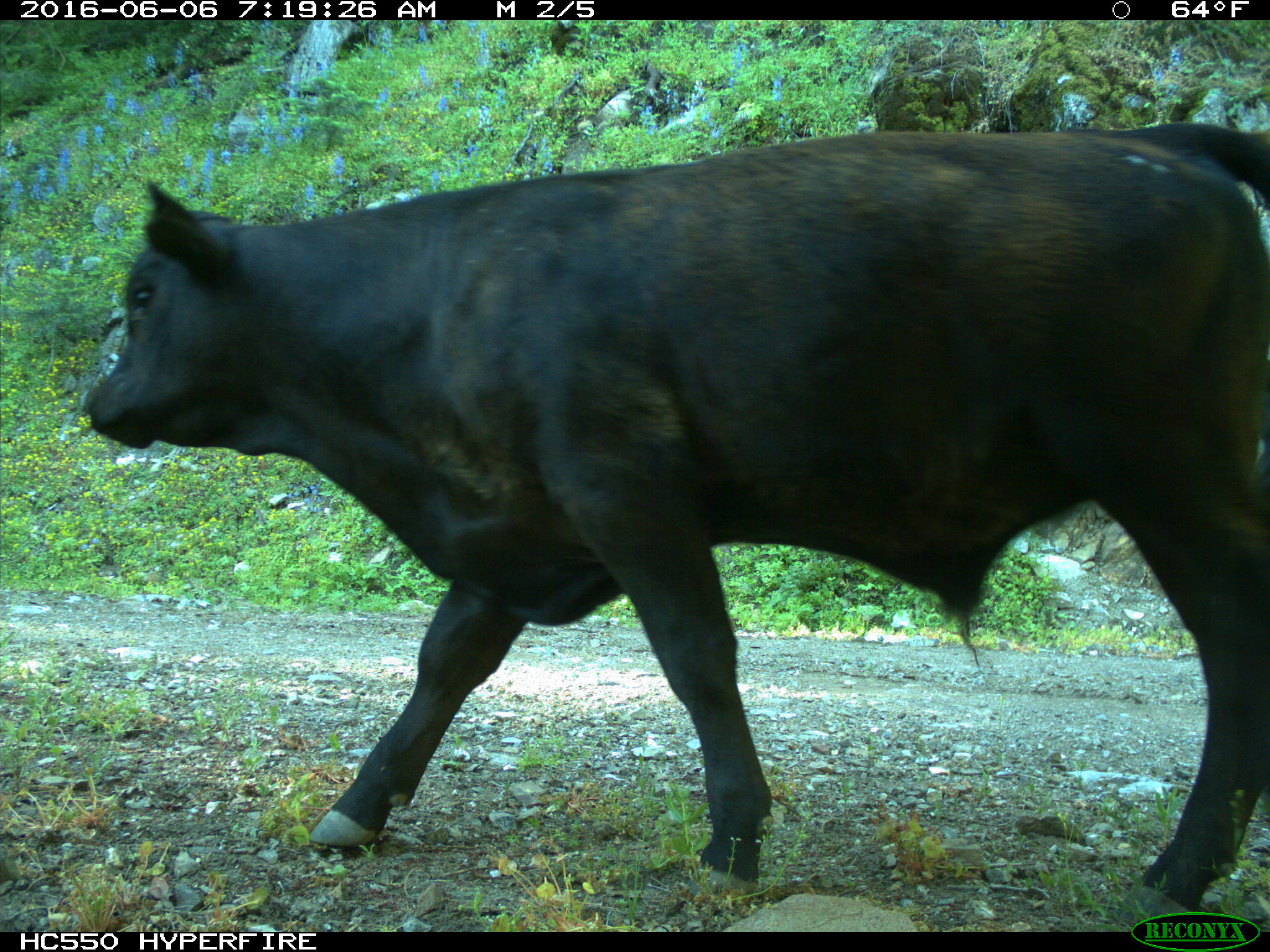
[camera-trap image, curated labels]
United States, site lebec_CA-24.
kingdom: Animalia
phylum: Chordata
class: Mammalia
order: Artiodactyla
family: Bovidae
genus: Bos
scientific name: Bos taurus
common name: domestic cow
Bos taurus (domestic cow).